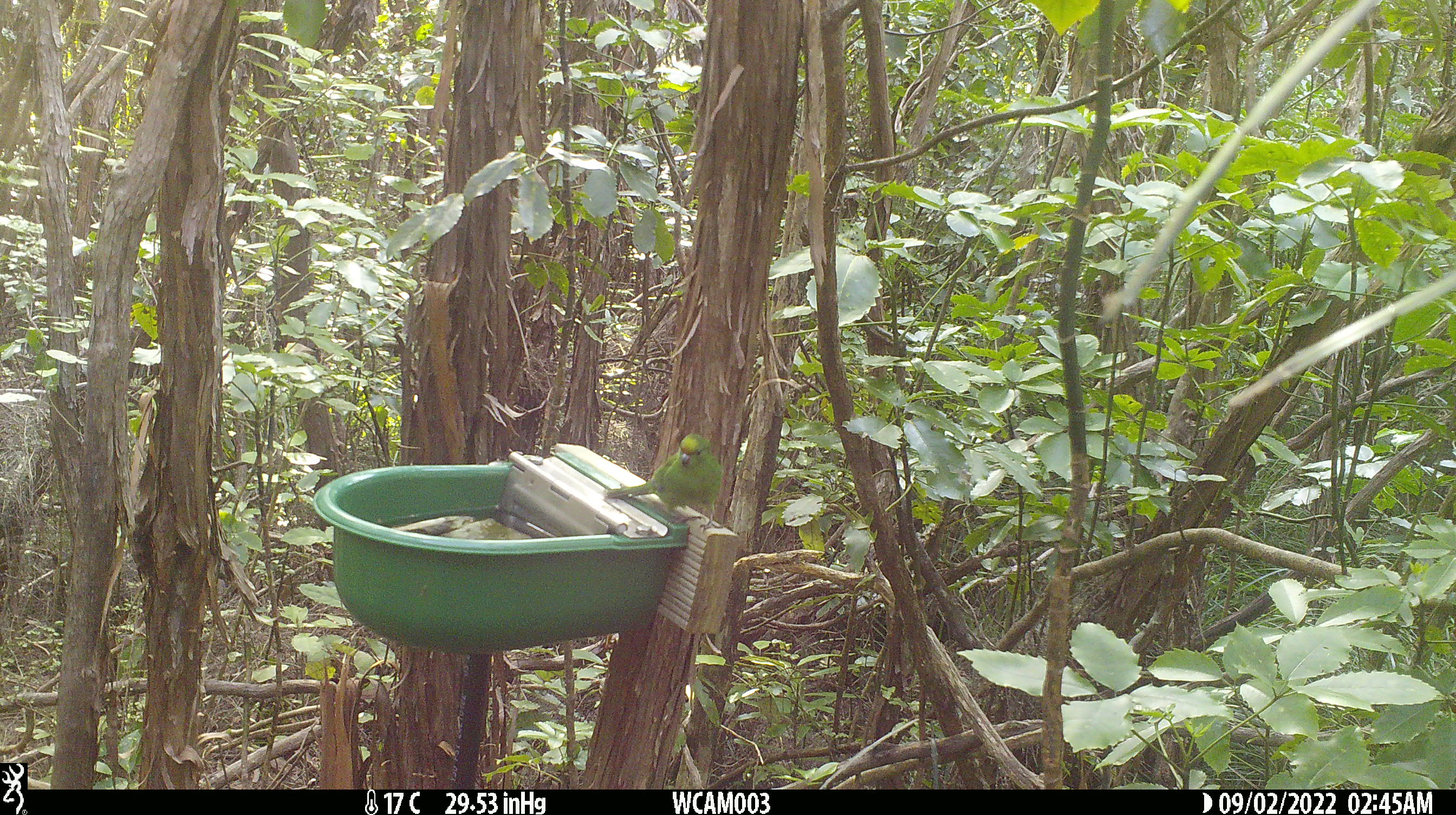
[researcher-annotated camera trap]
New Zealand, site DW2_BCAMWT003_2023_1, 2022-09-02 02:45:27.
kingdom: Animalia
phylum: Chordata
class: Aves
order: Psittaciformes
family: Psittaculidae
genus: Cyanoramphus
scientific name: Cyanoramphus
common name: parakeet